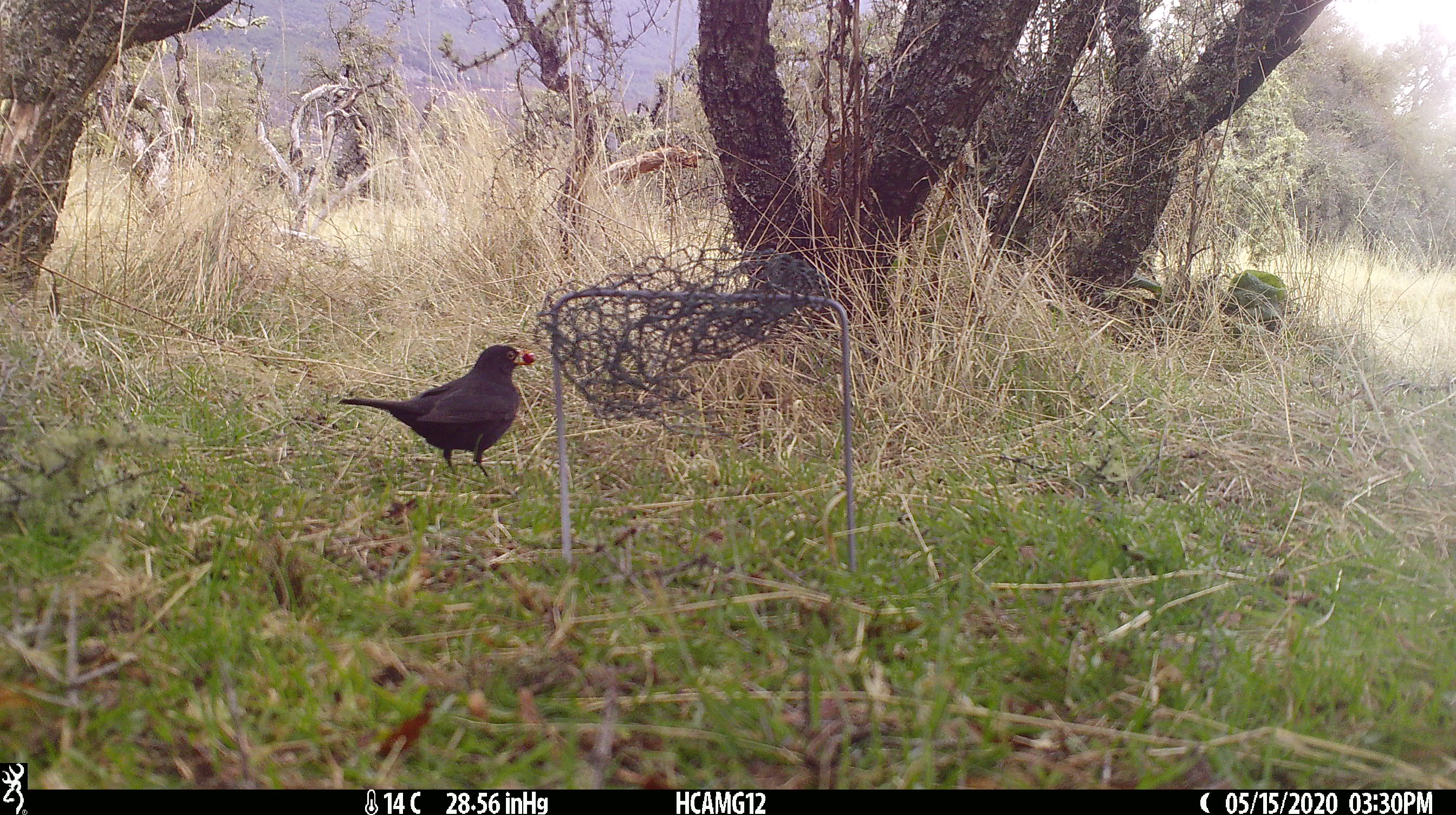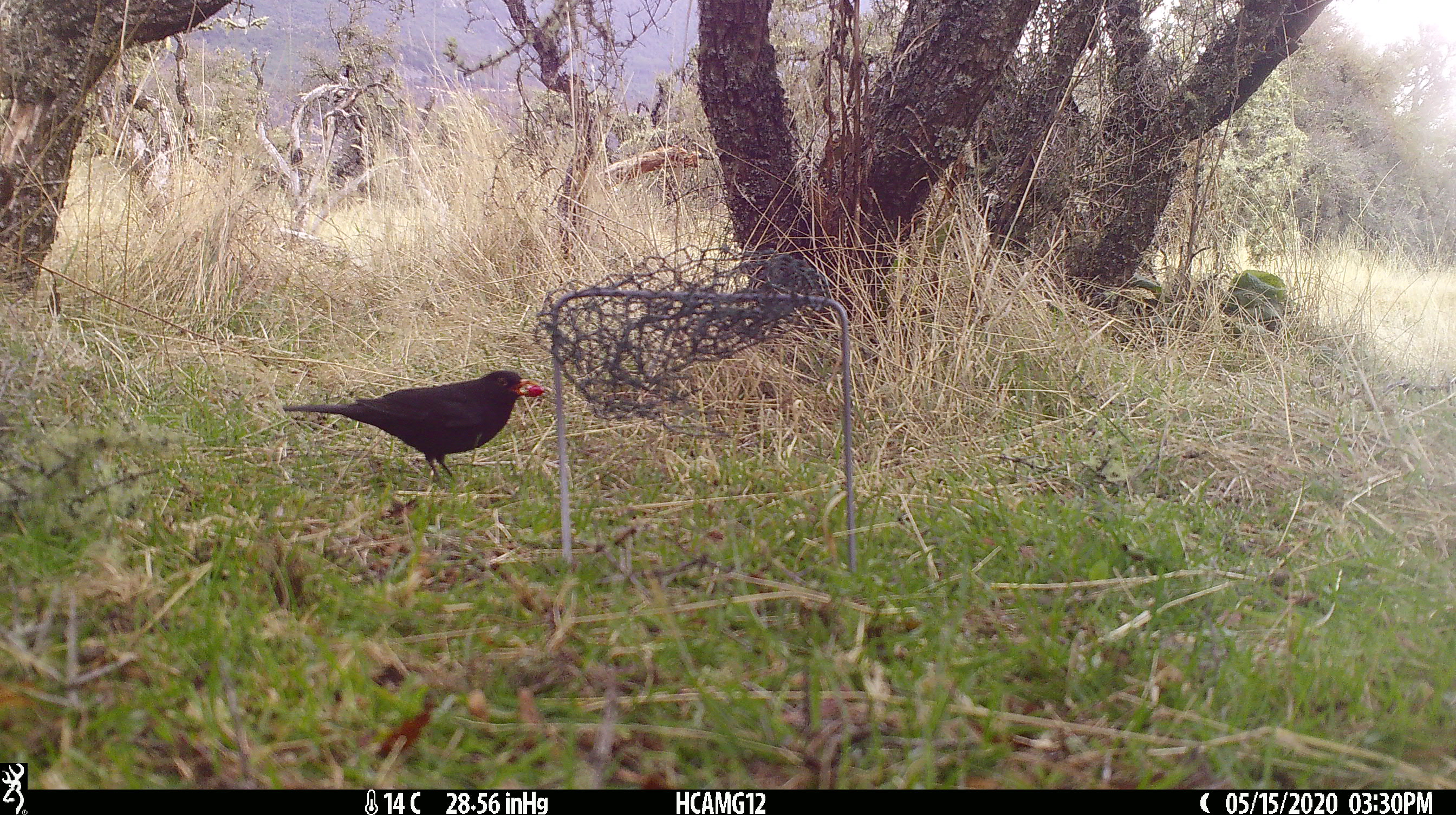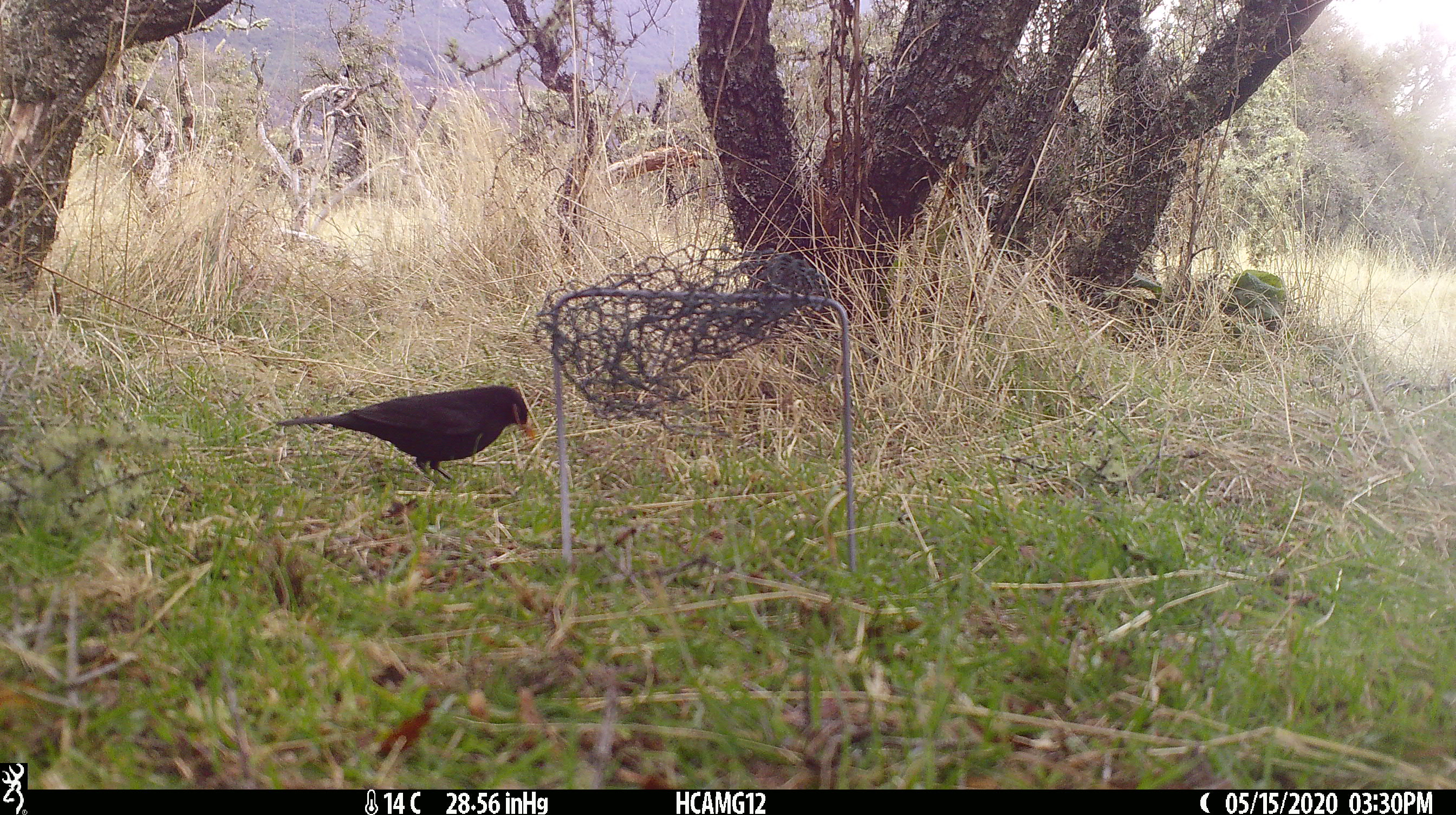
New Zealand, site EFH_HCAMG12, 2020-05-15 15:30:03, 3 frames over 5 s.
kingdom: Animalia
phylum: Chordata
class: Aves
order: Passeriformes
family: Turdidae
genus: Turdus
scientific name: Turdus merula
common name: eurasian blackbird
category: blackbird